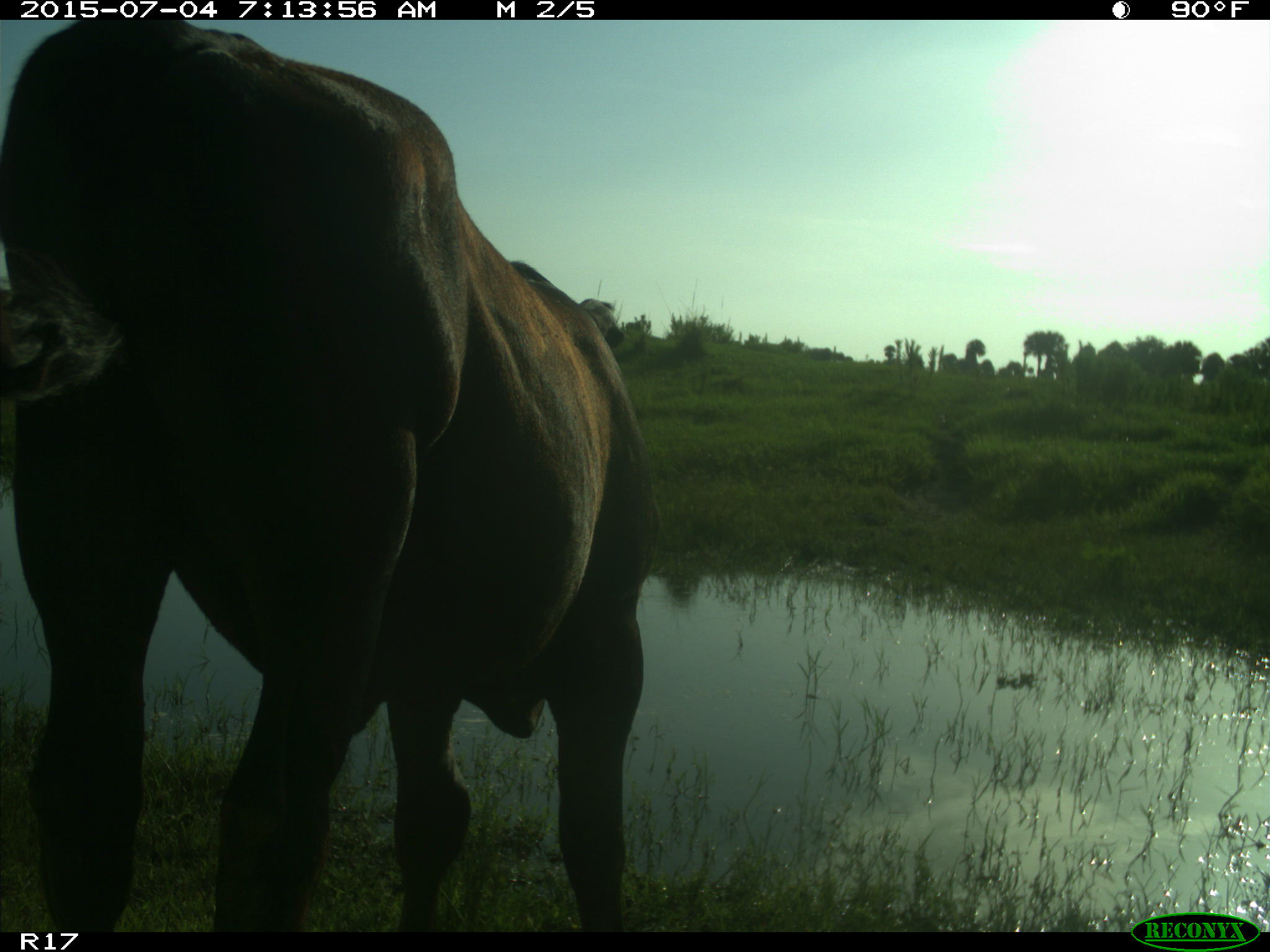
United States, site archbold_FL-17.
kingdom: Animalia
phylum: Chordata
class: Mammalia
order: Artiodactyla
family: Bovidae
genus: Bos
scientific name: Bos taurus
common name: domestic cow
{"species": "Bos taurus (domestic cow)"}